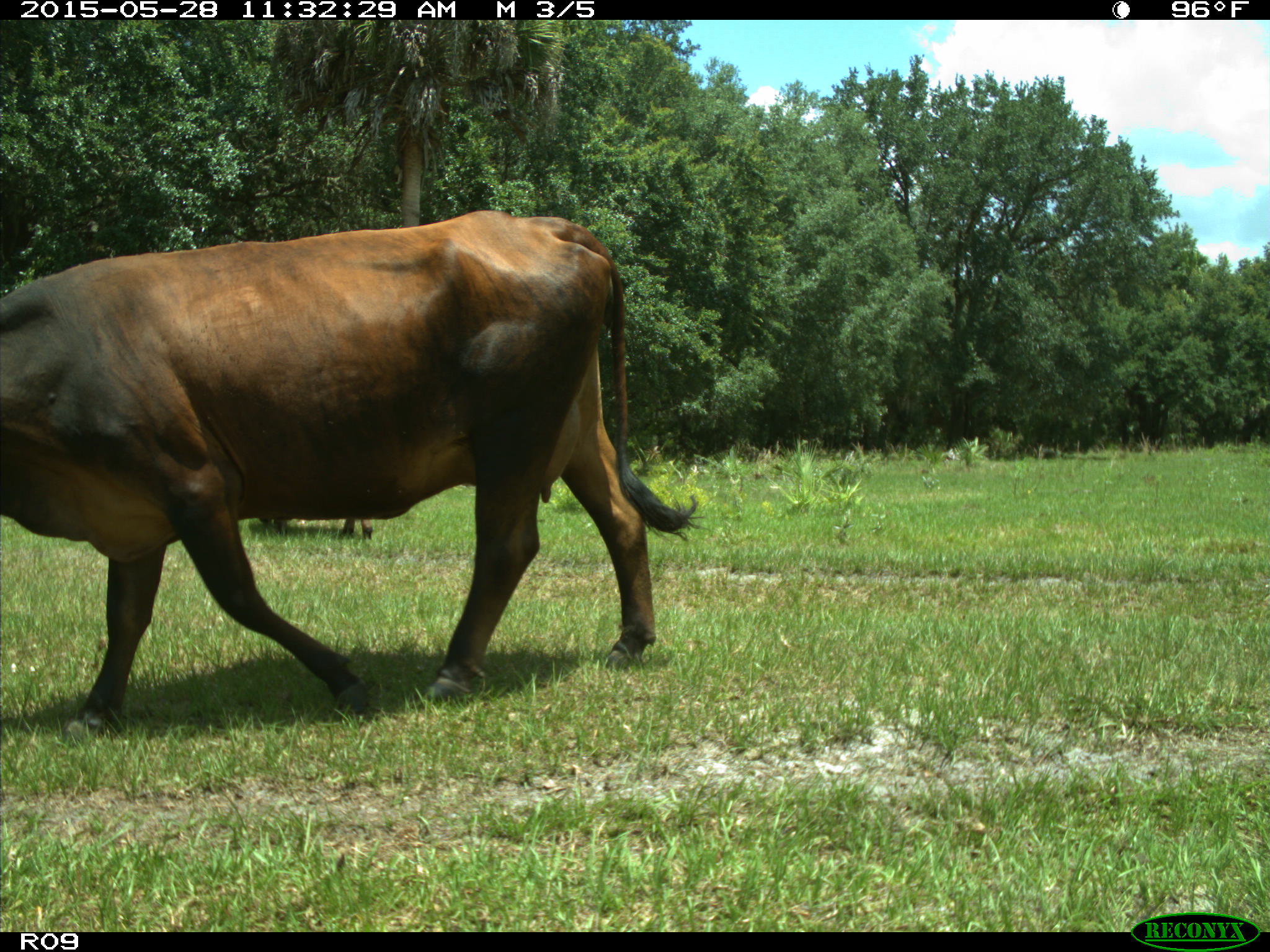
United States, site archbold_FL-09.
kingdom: Animalia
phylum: Chordata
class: Mammalia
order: Artiodactyla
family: Bovidae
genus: Bos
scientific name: Bos taurus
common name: domestic cow